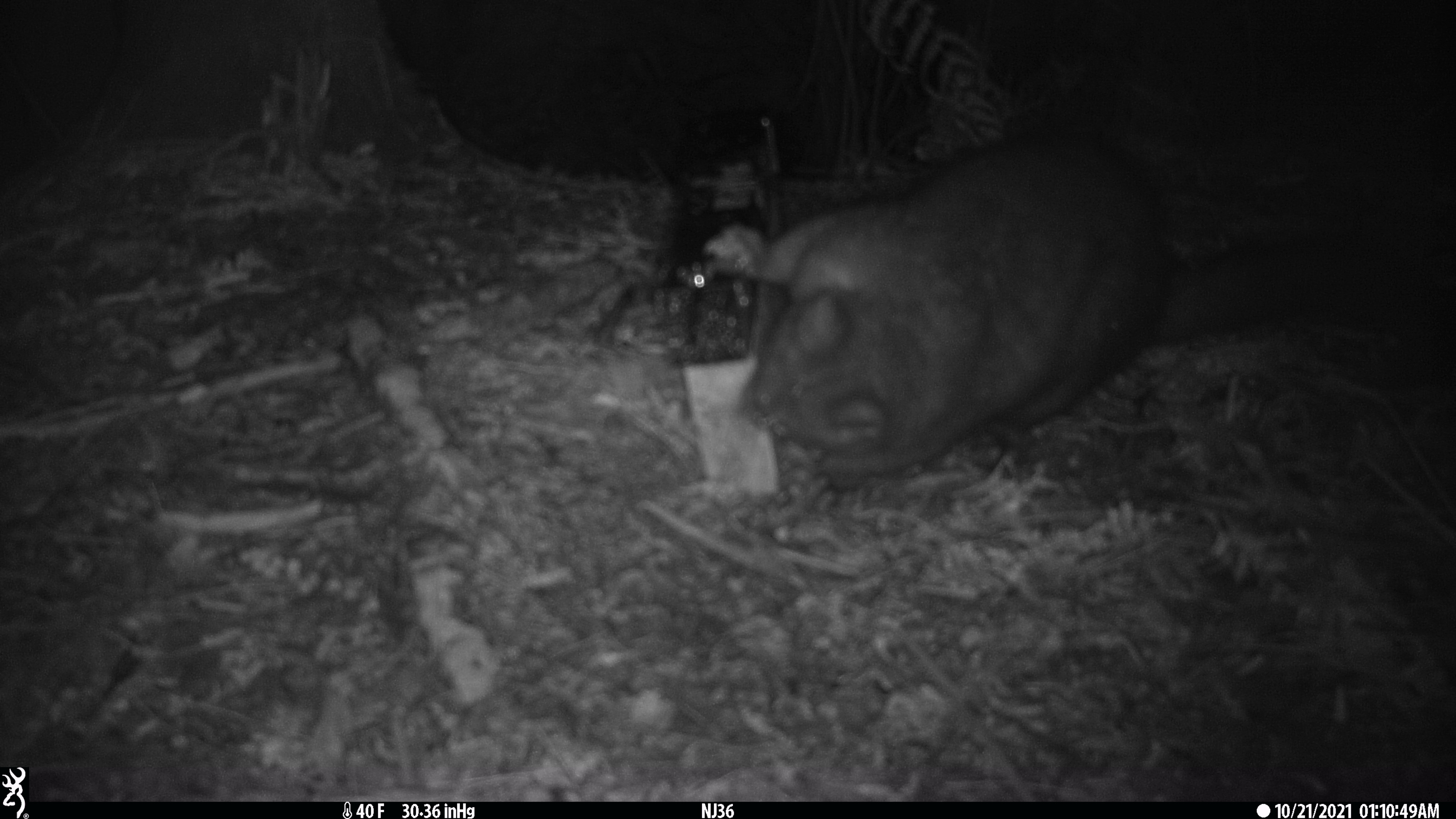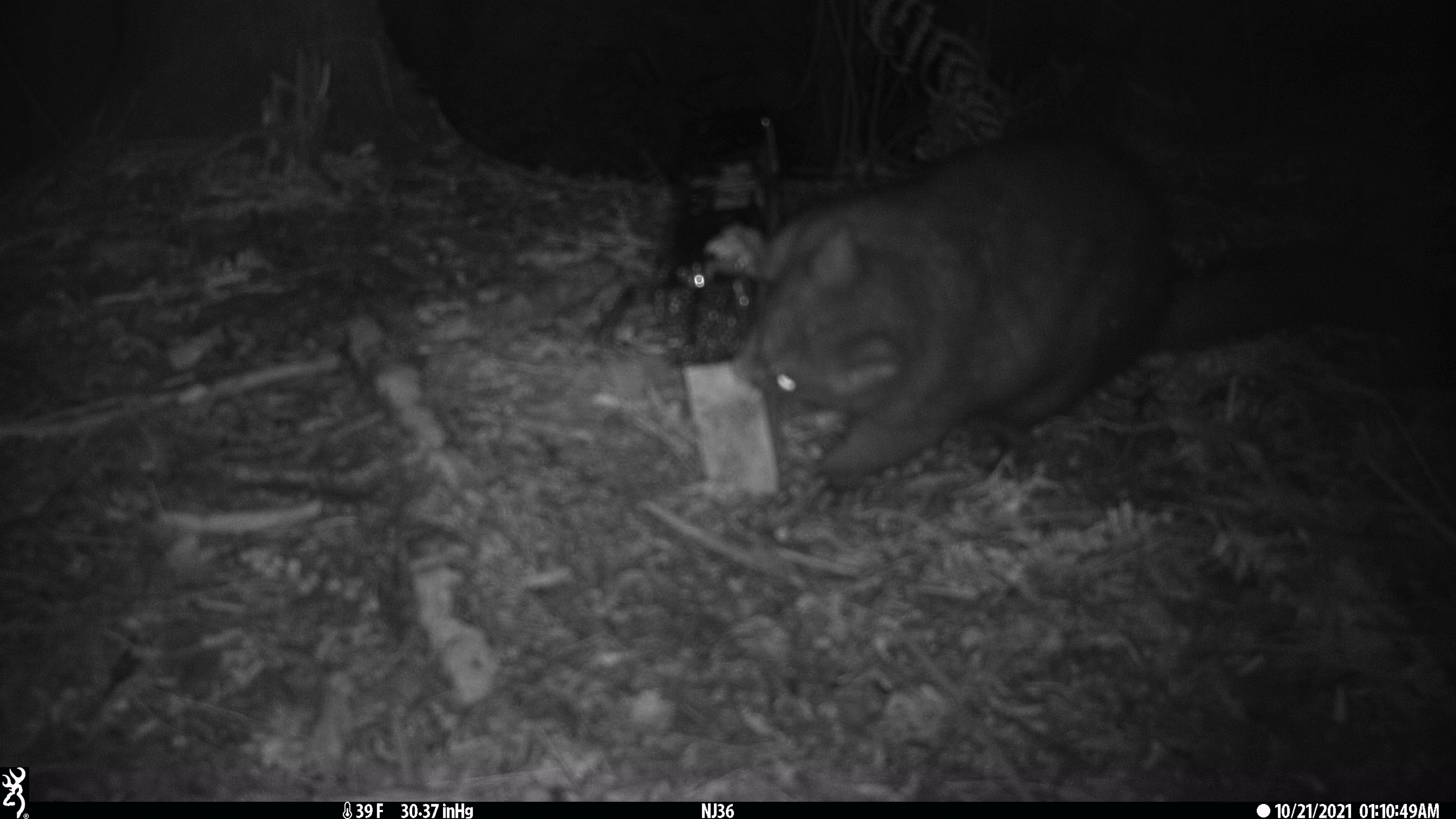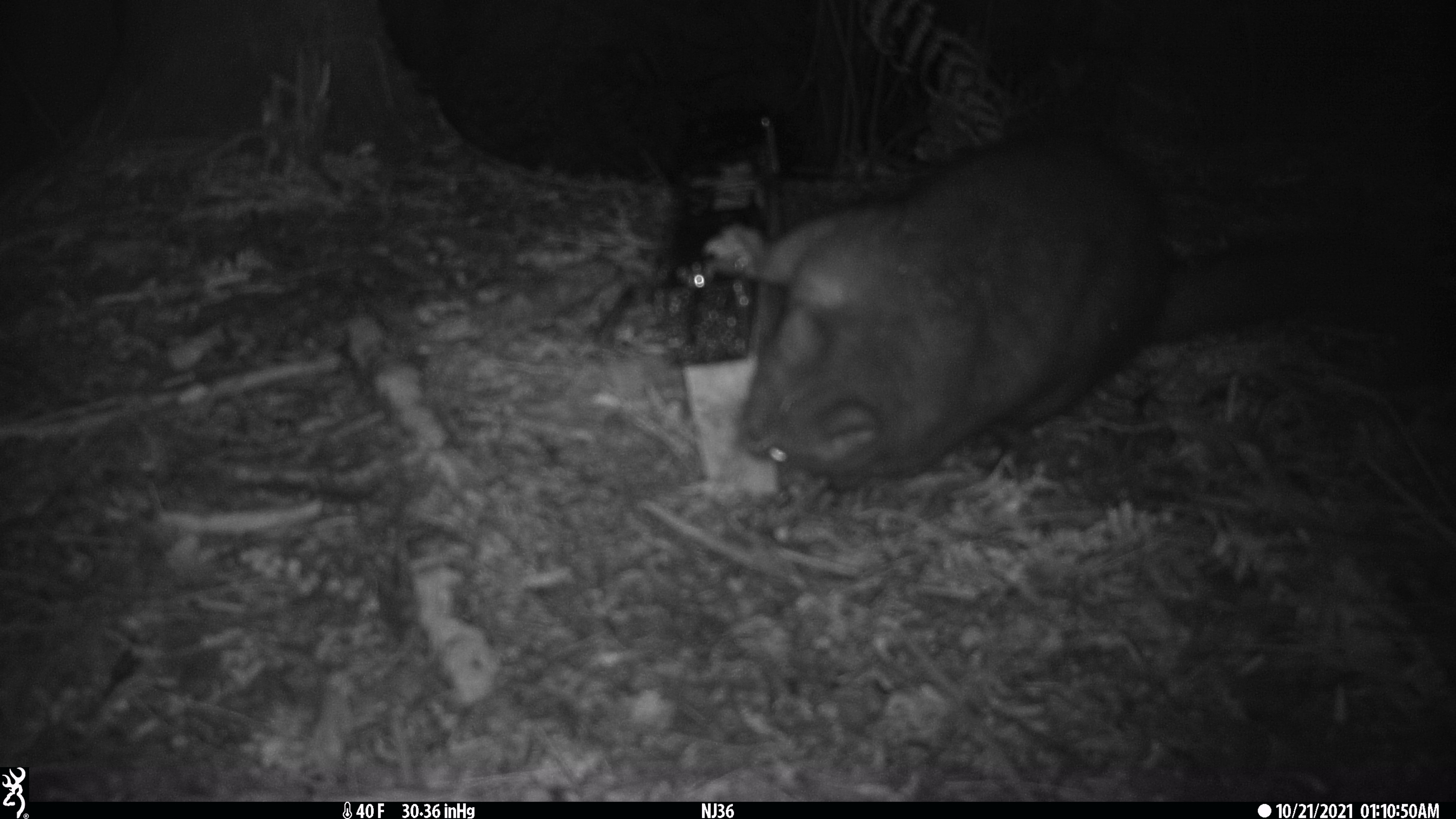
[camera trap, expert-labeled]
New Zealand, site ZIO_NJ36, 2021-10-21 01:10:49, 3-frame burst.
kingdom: Animalia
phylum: Chordata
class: Mammalia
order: Diprotodontia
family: Phalangeridae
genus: Trichosurus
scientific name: Trichosurus vulpecula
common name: common brushtail possum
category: possum